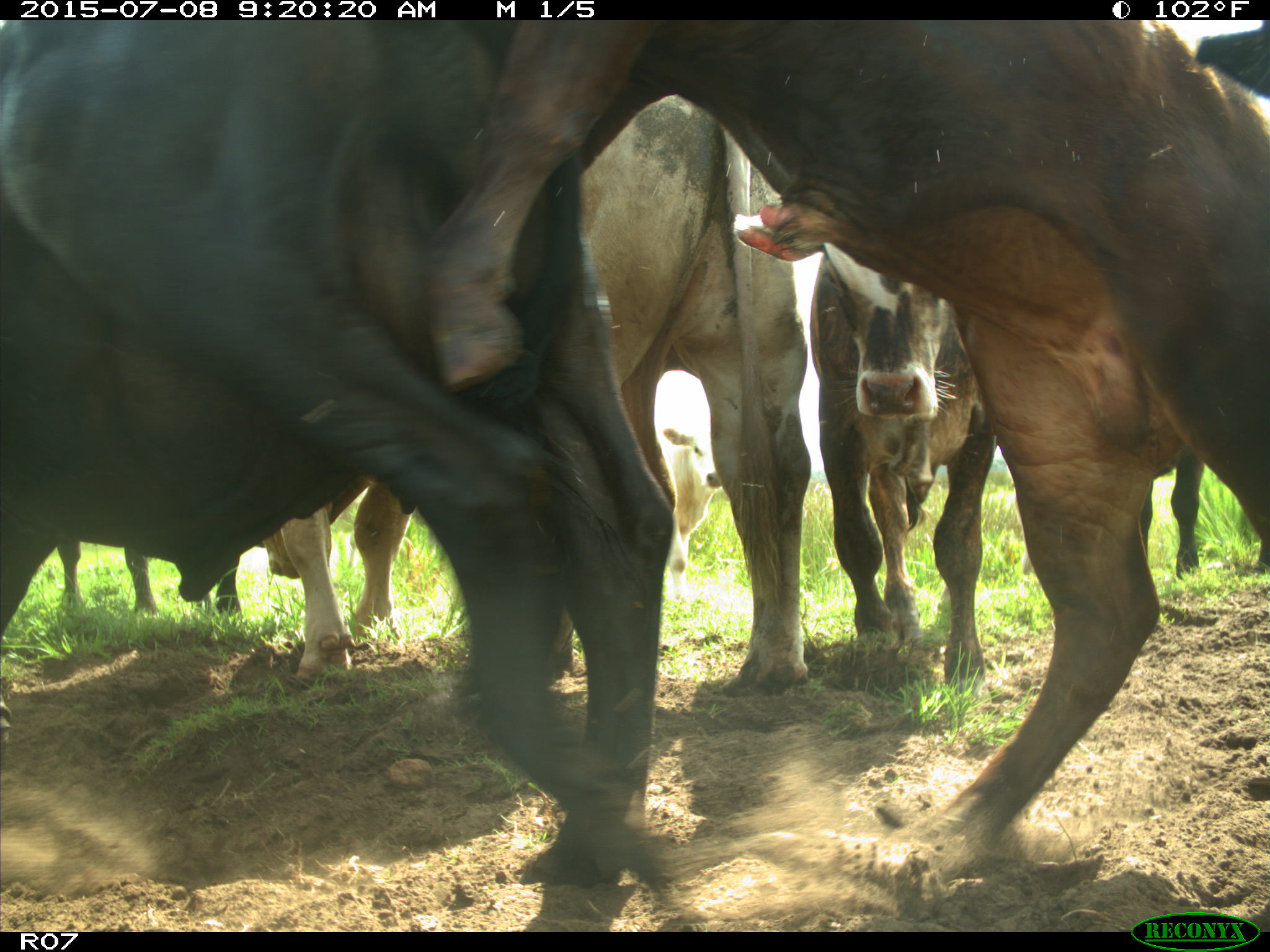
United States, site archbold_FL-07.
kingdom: Animalia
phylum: Chordata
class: Mammalia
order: Artiodactyla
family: Bovidae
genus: Bos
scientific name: Bos taurus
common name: domestic cow